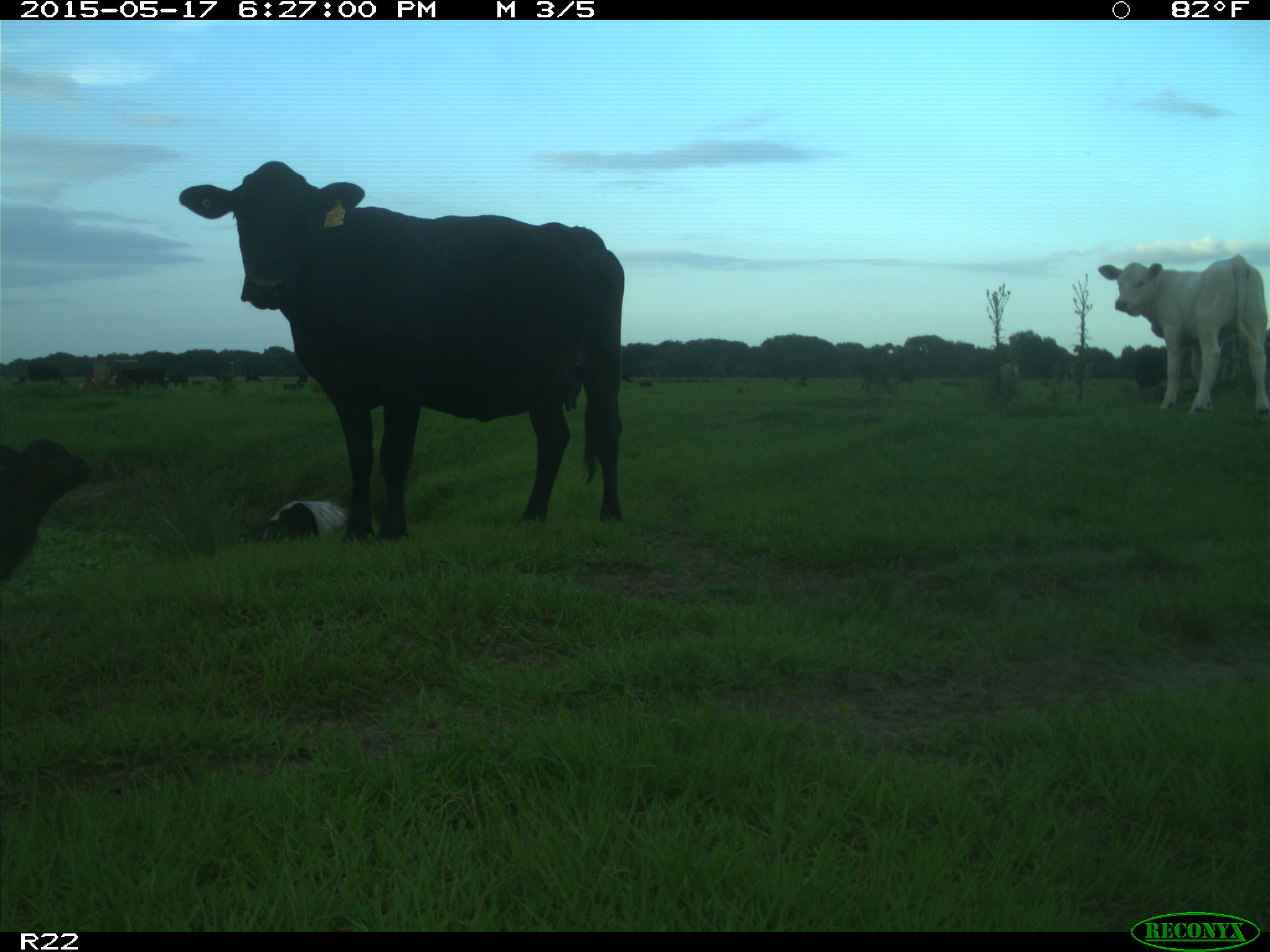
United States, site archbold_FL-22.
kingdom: Animalia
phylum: Chordata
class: Mammalia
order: Artiodactyla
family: Bovidae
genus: Bos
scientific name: Bos taurus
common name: domestic cow